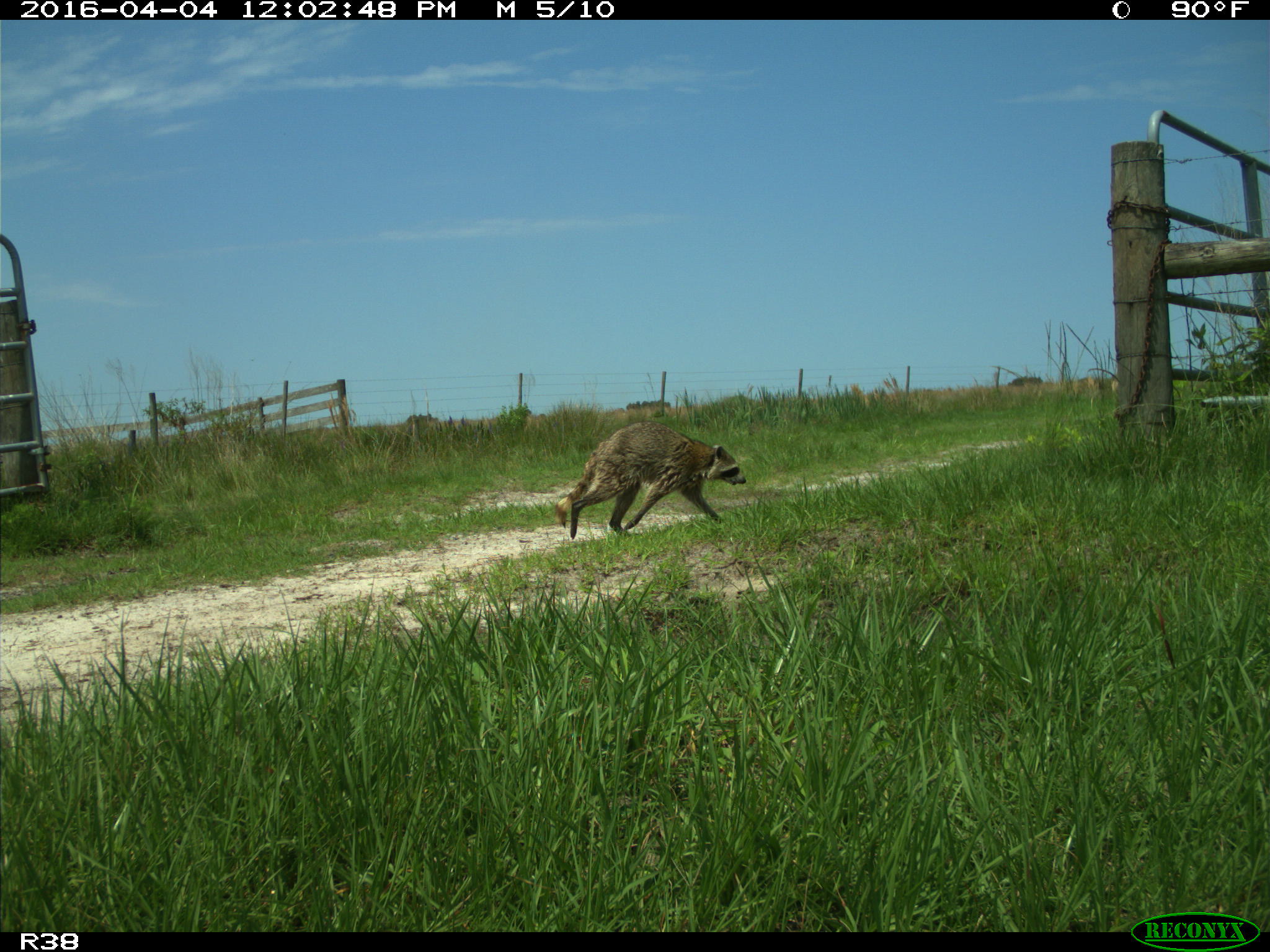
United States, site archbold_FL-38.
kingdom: Animalia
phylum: Chordata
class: Mammalia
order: Carnivora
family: Procyonidae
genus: Procyon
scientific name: Procyon lotor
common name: common raccoon